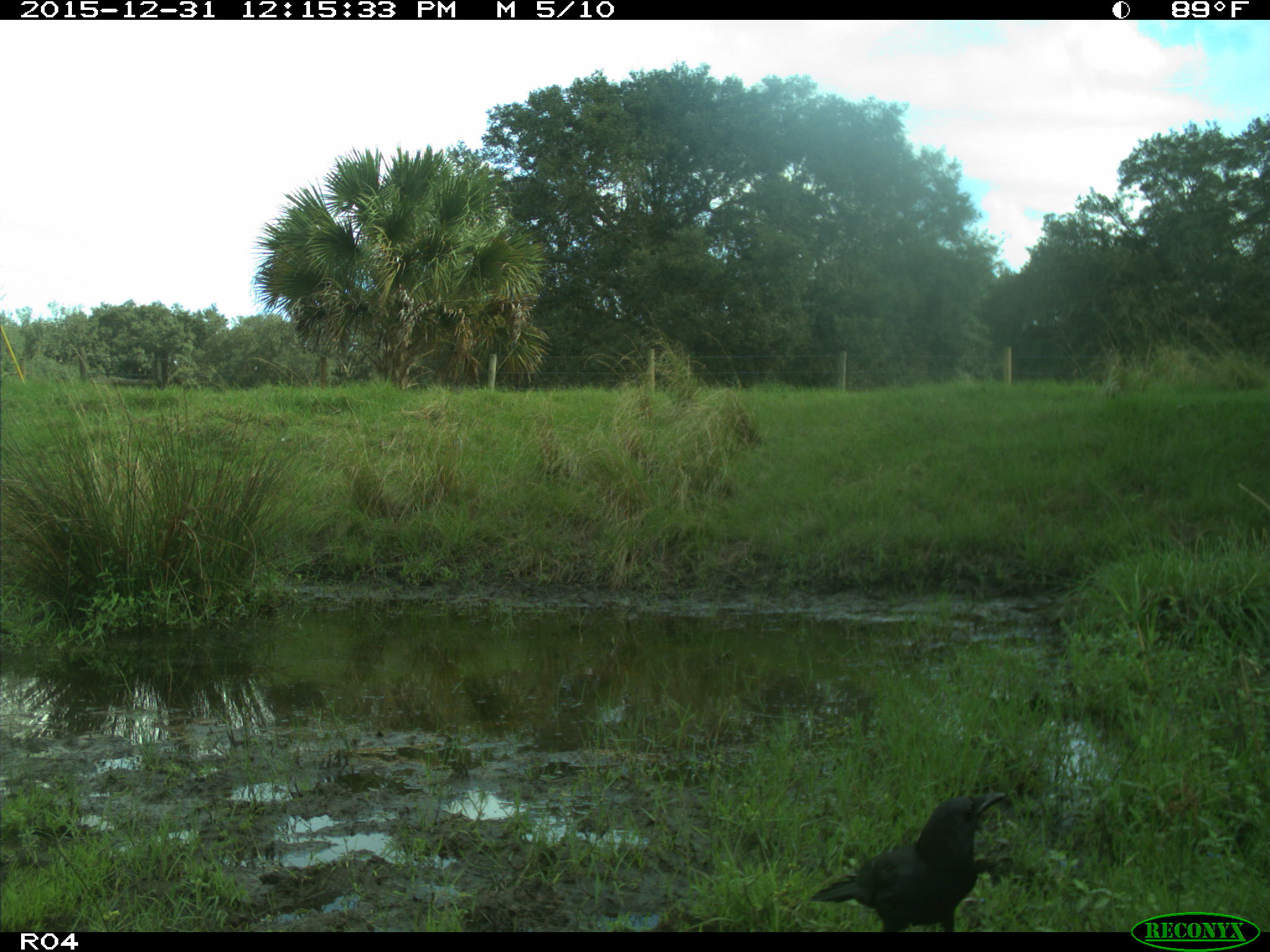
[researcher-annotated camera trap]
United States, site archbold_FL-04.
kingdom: Animalia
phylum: Chordata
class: Aves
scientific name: Aves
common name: birds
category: unidentified bird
Unidentified bird (birds) (Aves).